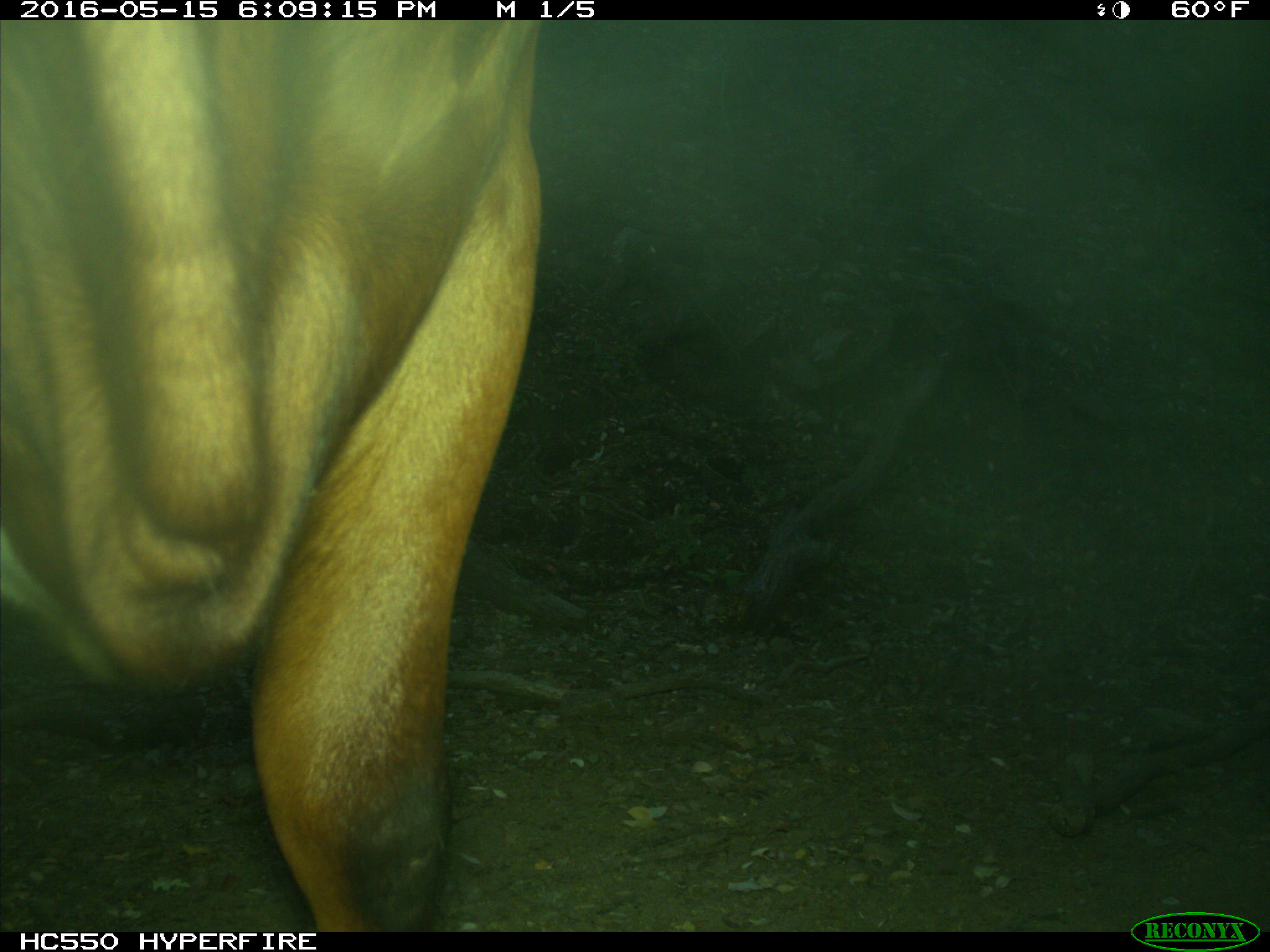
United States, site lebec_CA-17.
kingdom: Animalia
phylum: Chordata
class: Mammalia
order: Artiodactyla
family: Bovidae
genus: Bos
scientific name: Bos taurus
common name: domestic cow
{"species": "Bos taurus (domestic cow)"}